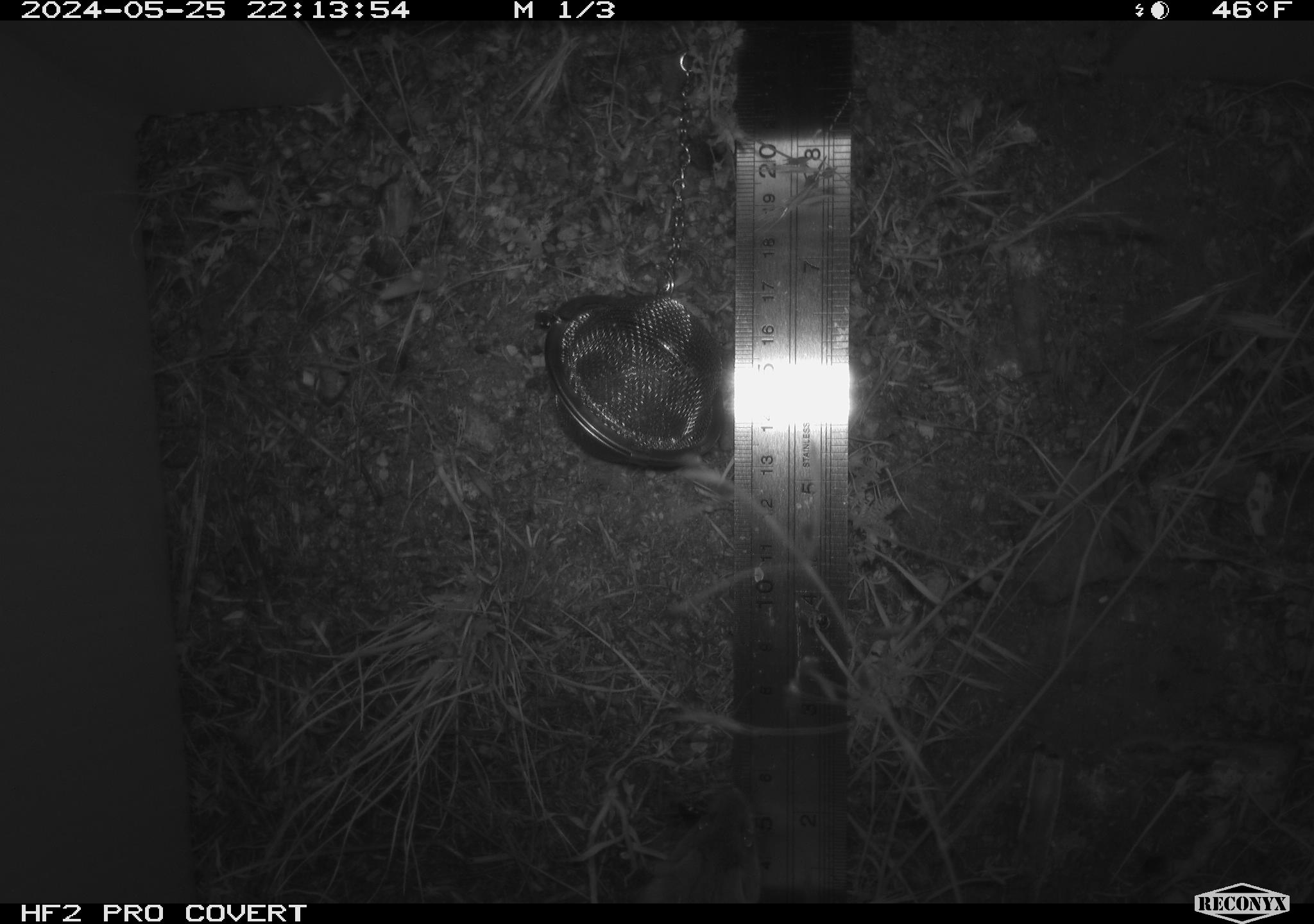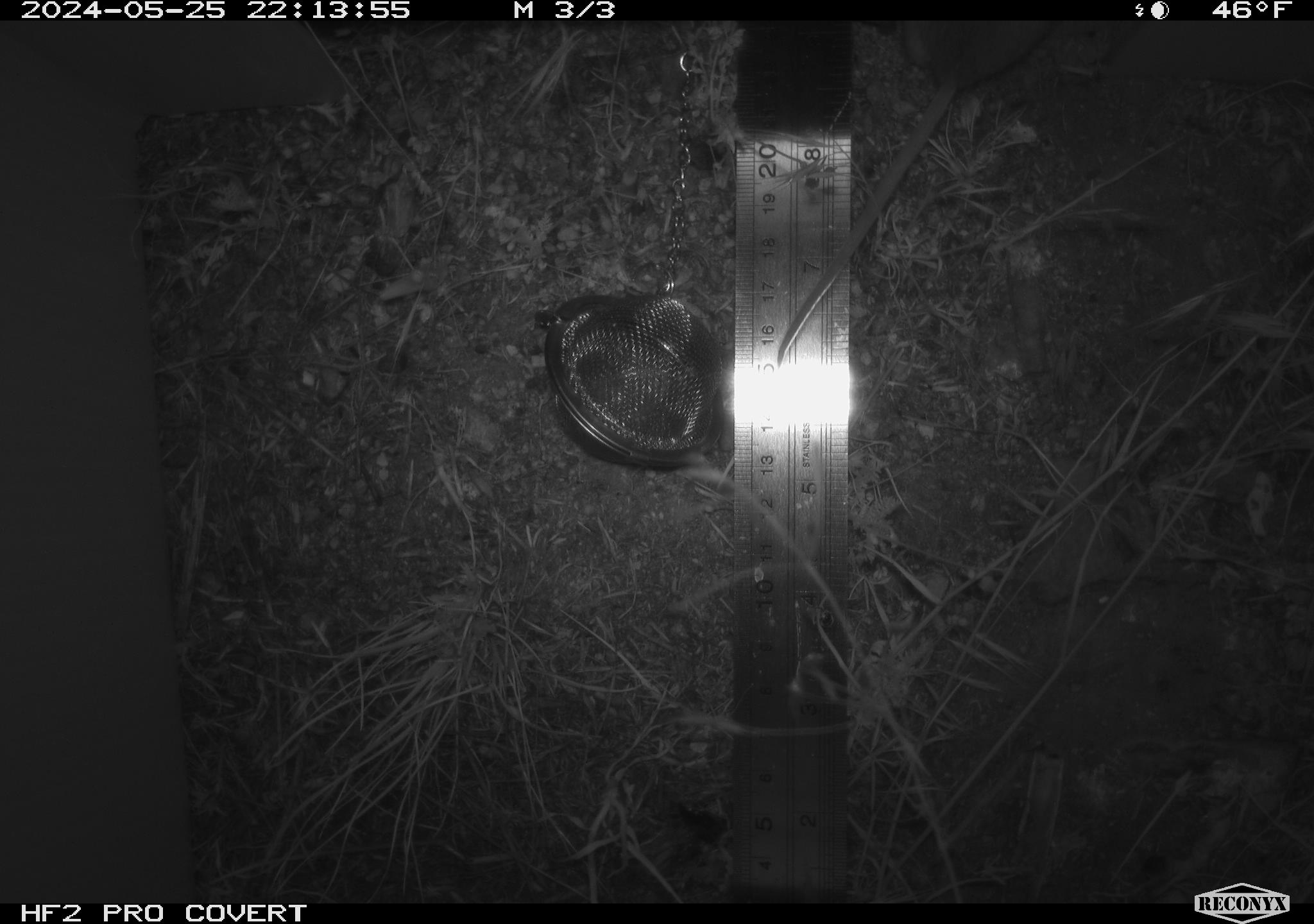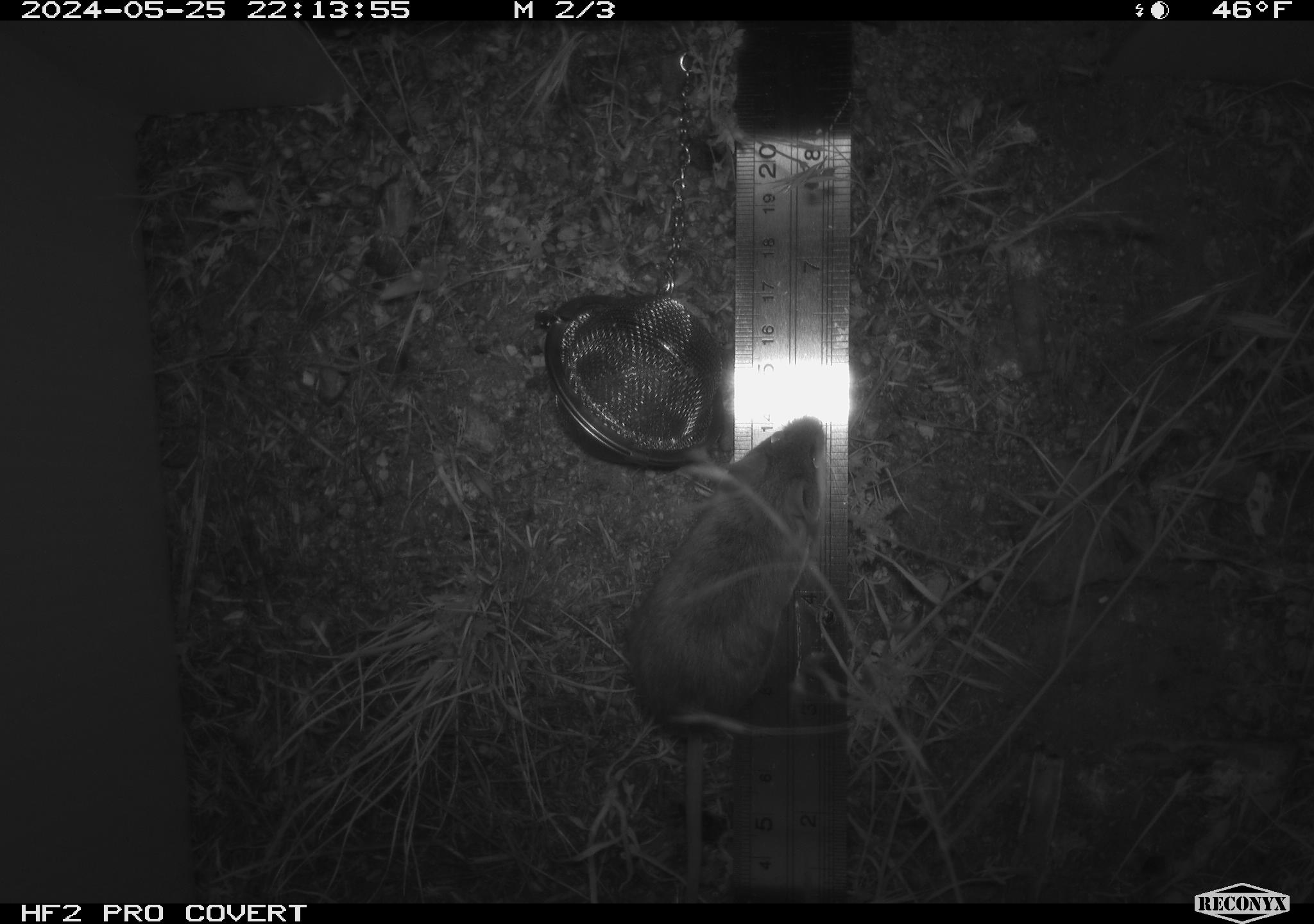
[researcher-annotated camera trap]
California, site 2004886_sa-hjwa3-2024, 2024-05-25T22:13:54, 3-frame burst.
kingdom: Animalia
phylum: Chordata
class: Mammalia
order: Rodentia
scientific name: Rodentia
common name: rodent